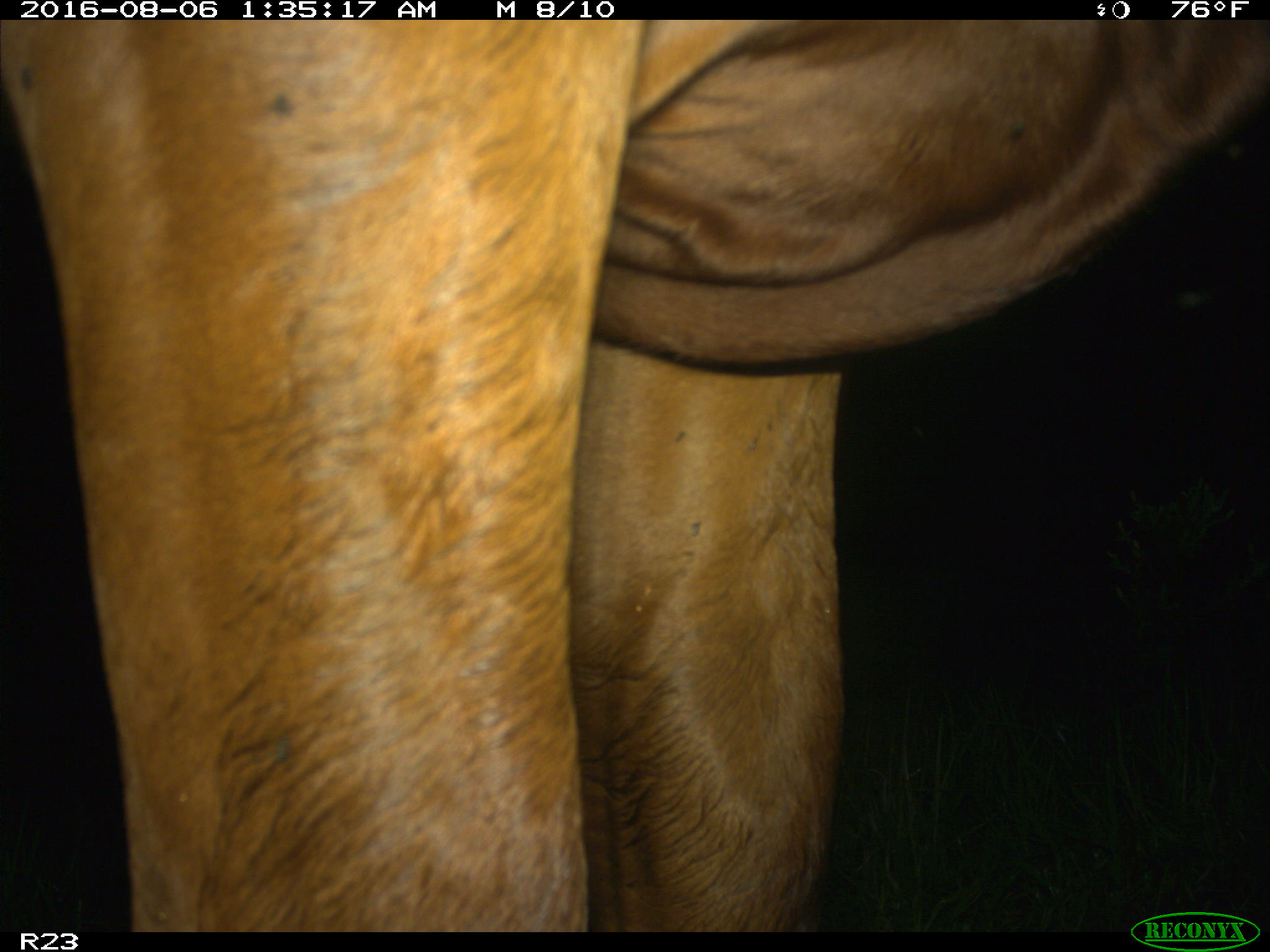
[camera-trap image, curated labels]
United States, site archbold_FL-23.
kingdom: Animalia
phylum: Chordata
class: Mammalia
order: Artiodactyla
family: Bovidae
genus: Bos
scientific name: Bos taurus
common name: domestic cow